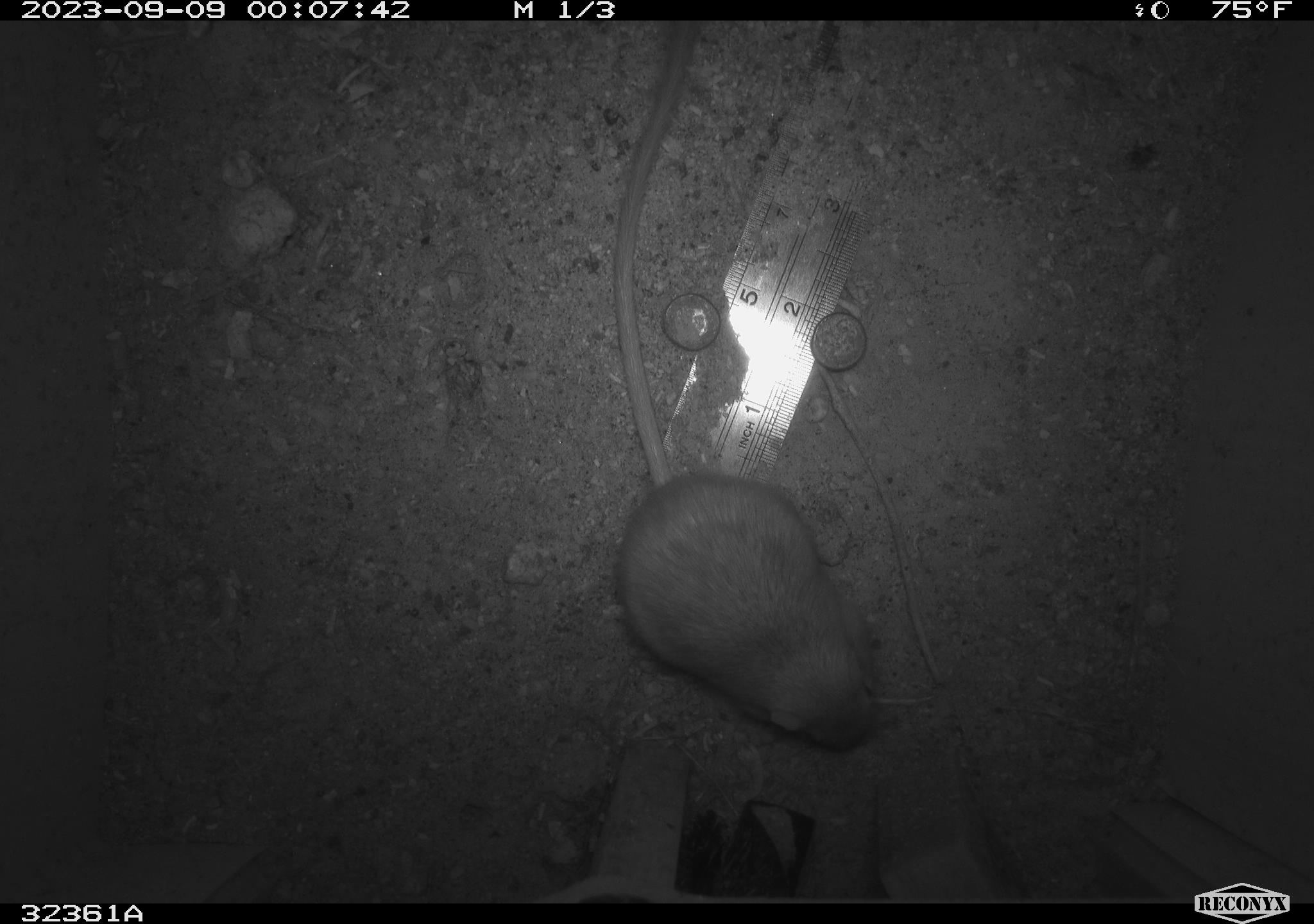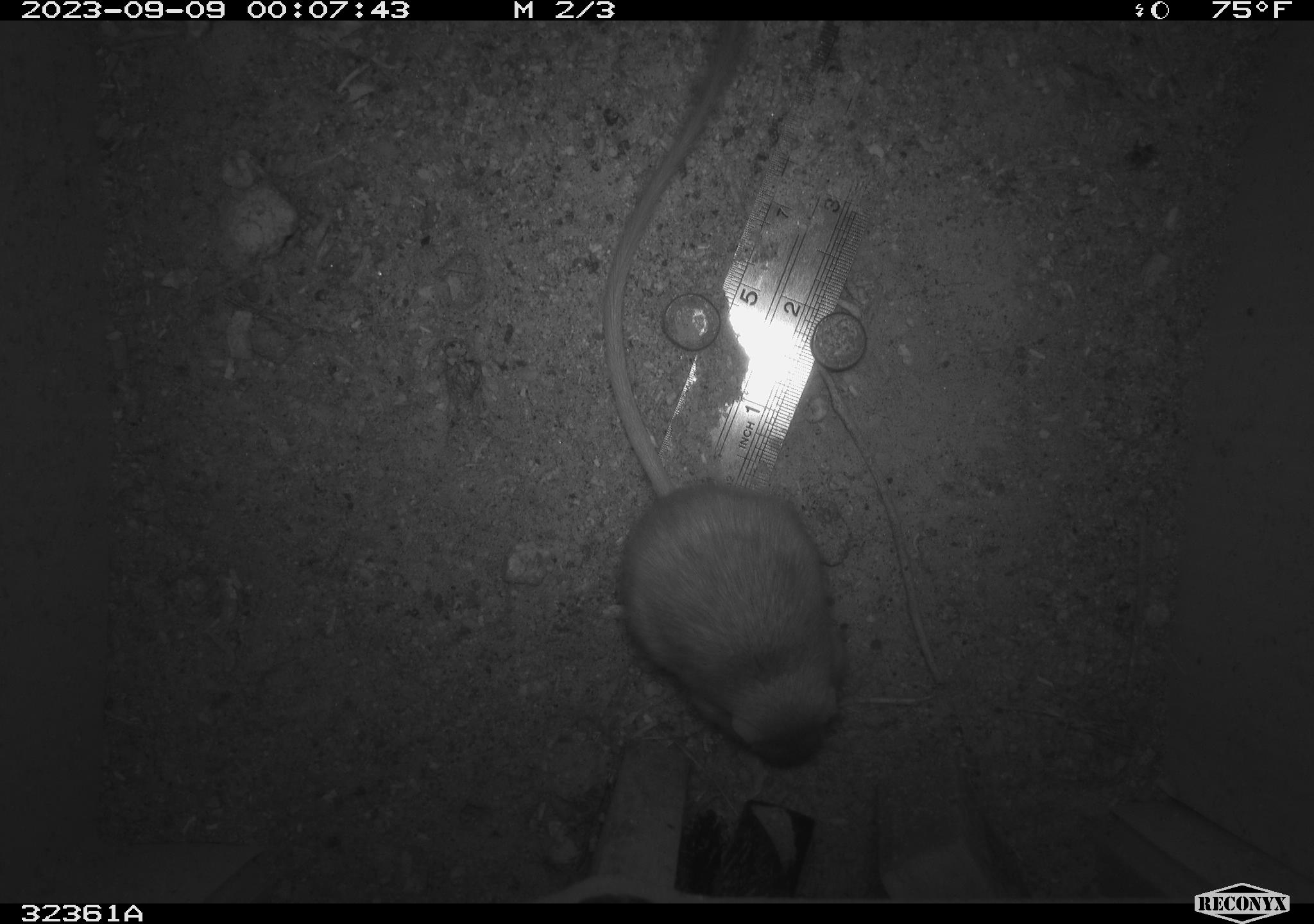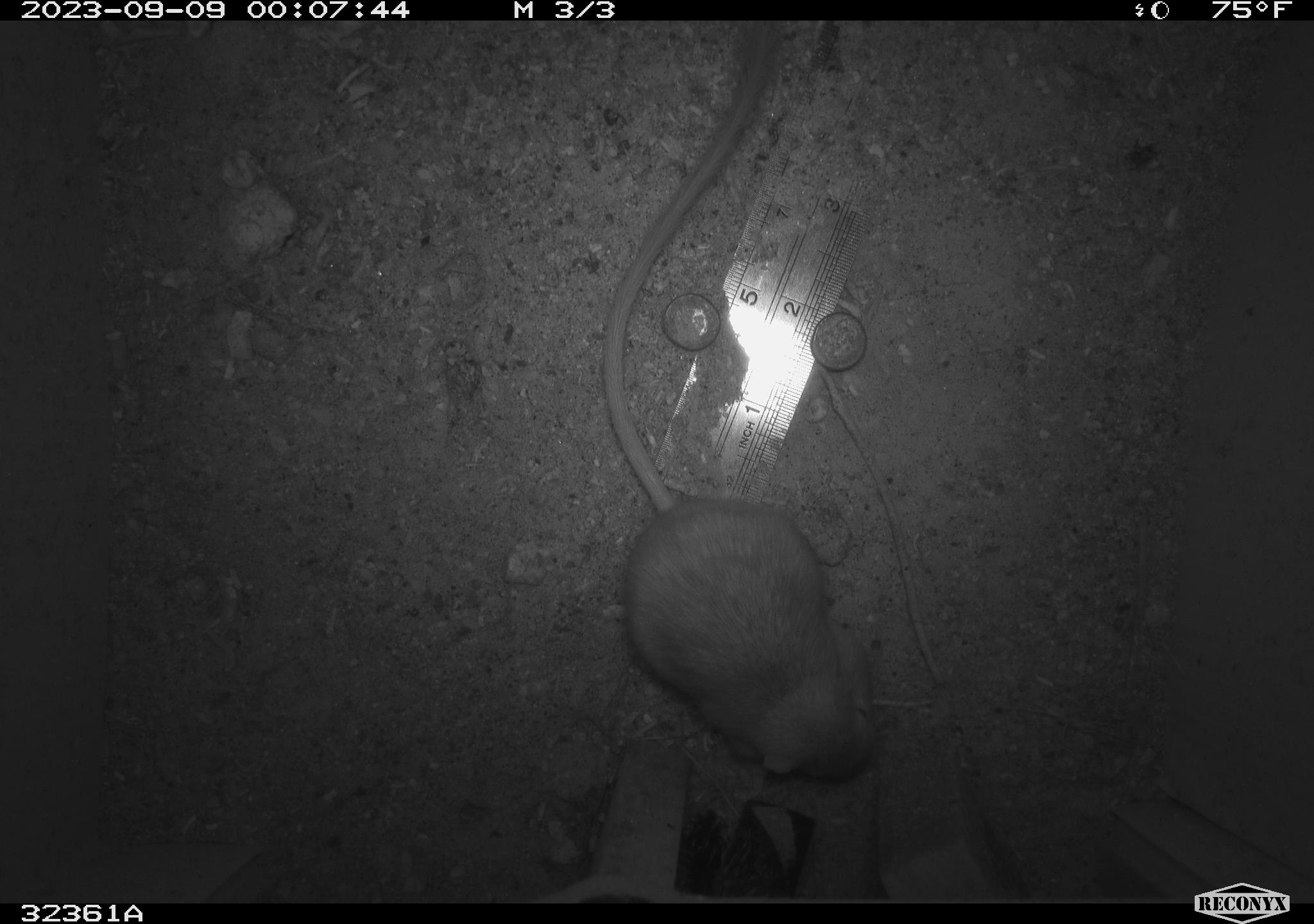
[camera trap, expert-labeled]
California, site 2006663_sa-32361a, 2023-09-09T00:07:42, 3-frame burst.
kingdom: Animalia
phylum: Chordata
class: Mammalia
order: Rodentia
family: Heteromyidae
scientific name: Heteromyidae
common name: kangaroo rats and pocket mice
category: heteromyidae family